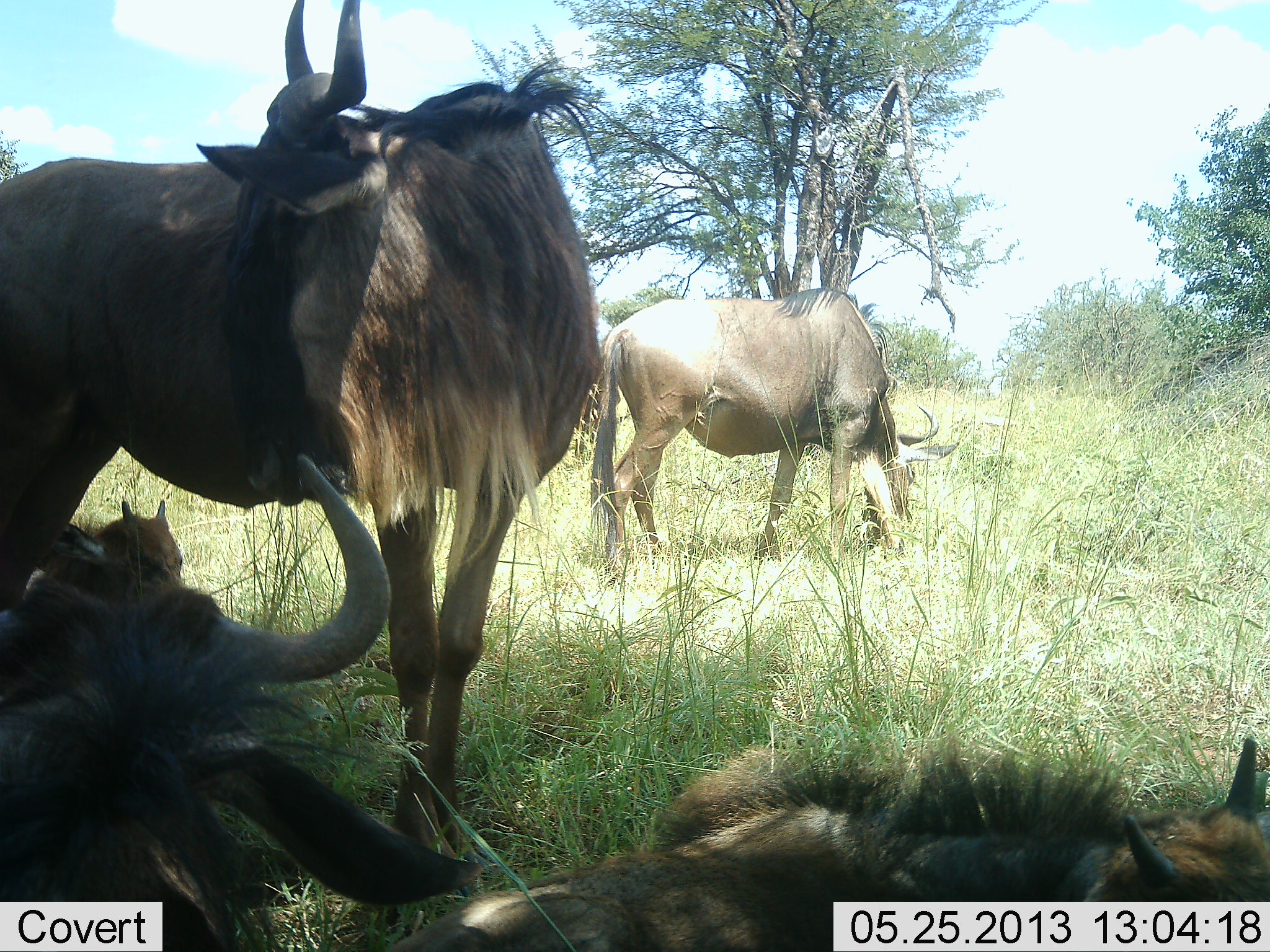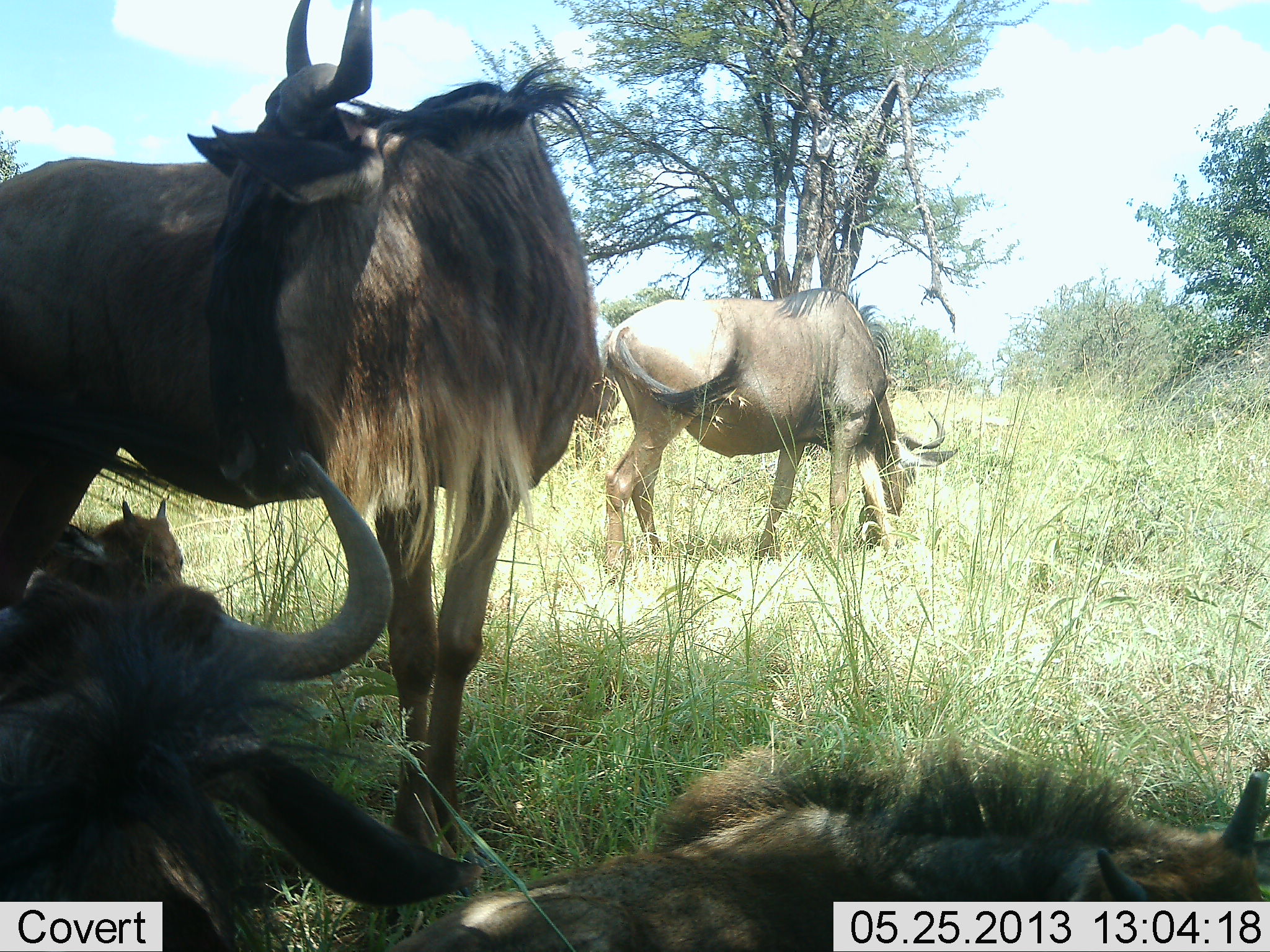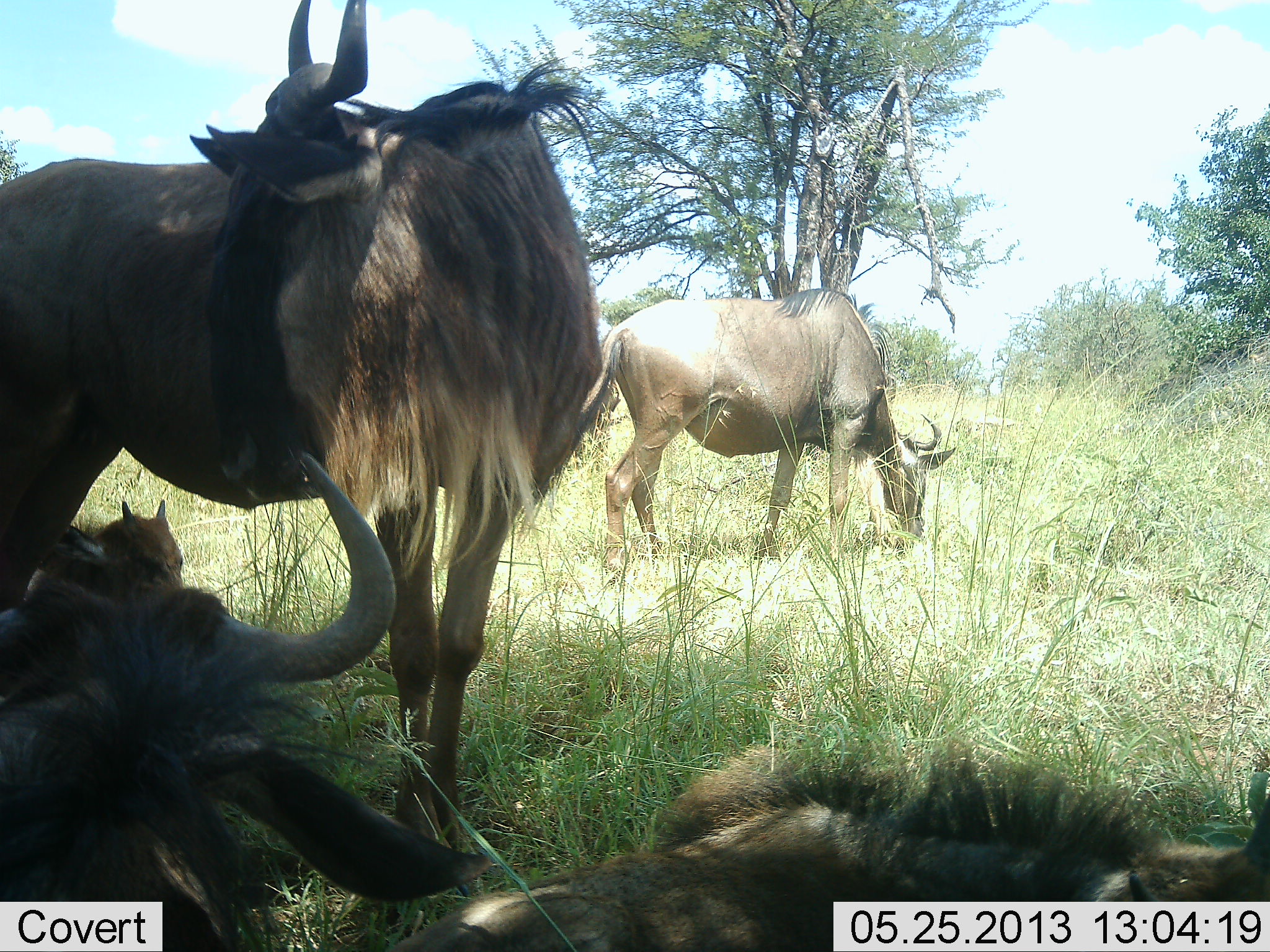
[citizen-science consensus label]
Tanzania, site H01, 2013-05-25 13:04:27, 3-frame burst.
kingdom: Animalia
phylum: Chordata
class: Mammalia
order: Artiodactyla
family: Bovidae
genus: Connochaetes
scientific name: Connochaetes taurinus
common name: blue wildebeest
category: wildebeest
Wildebeest (blue wildebeest) (Connochaetes taurinus), count 5. Behavior (volunteer vote fractions): standing 76%, resting 94%, moving 6%, interacting 6%. Young present (vote fraction): 47%. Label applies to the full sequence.